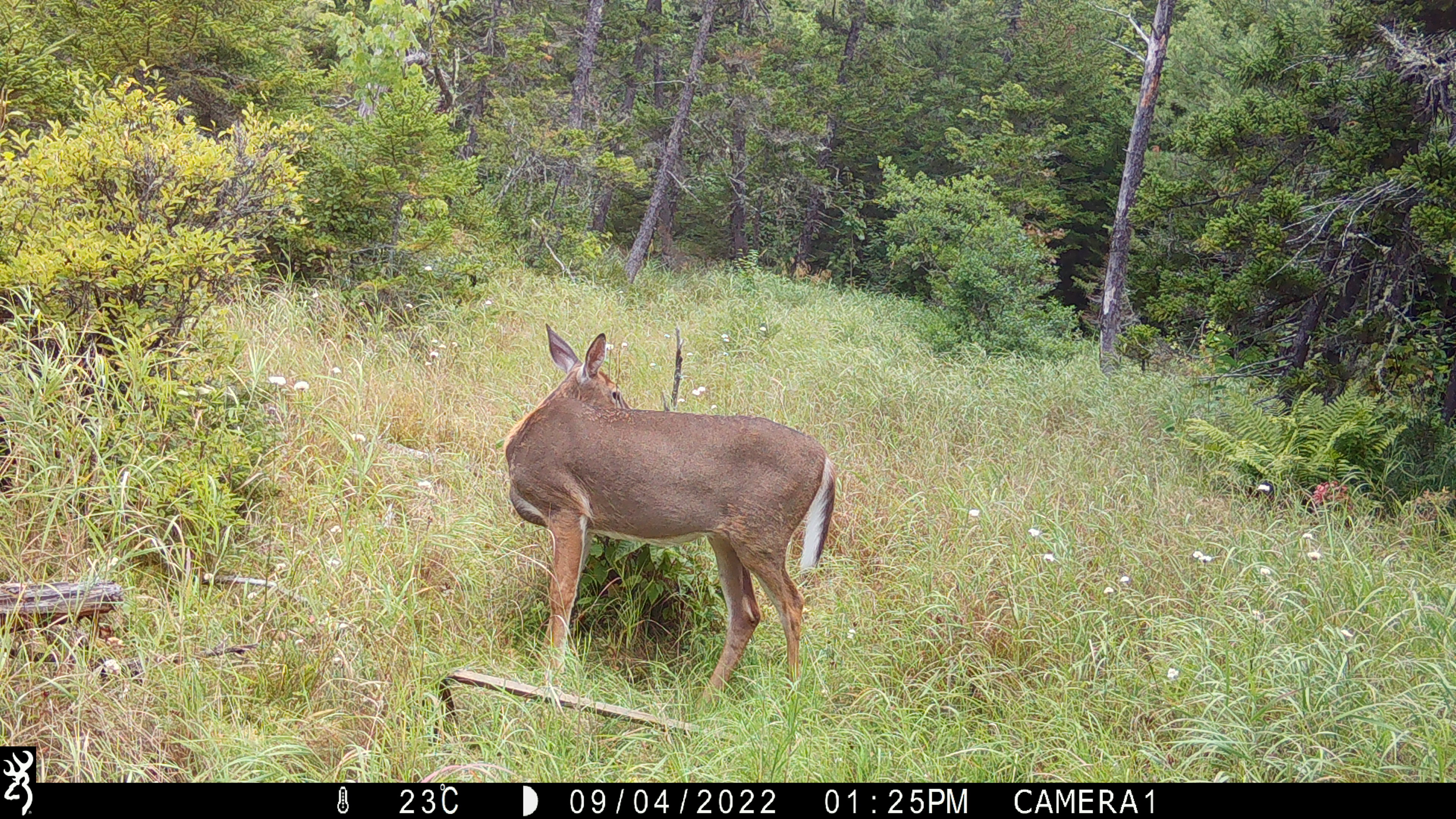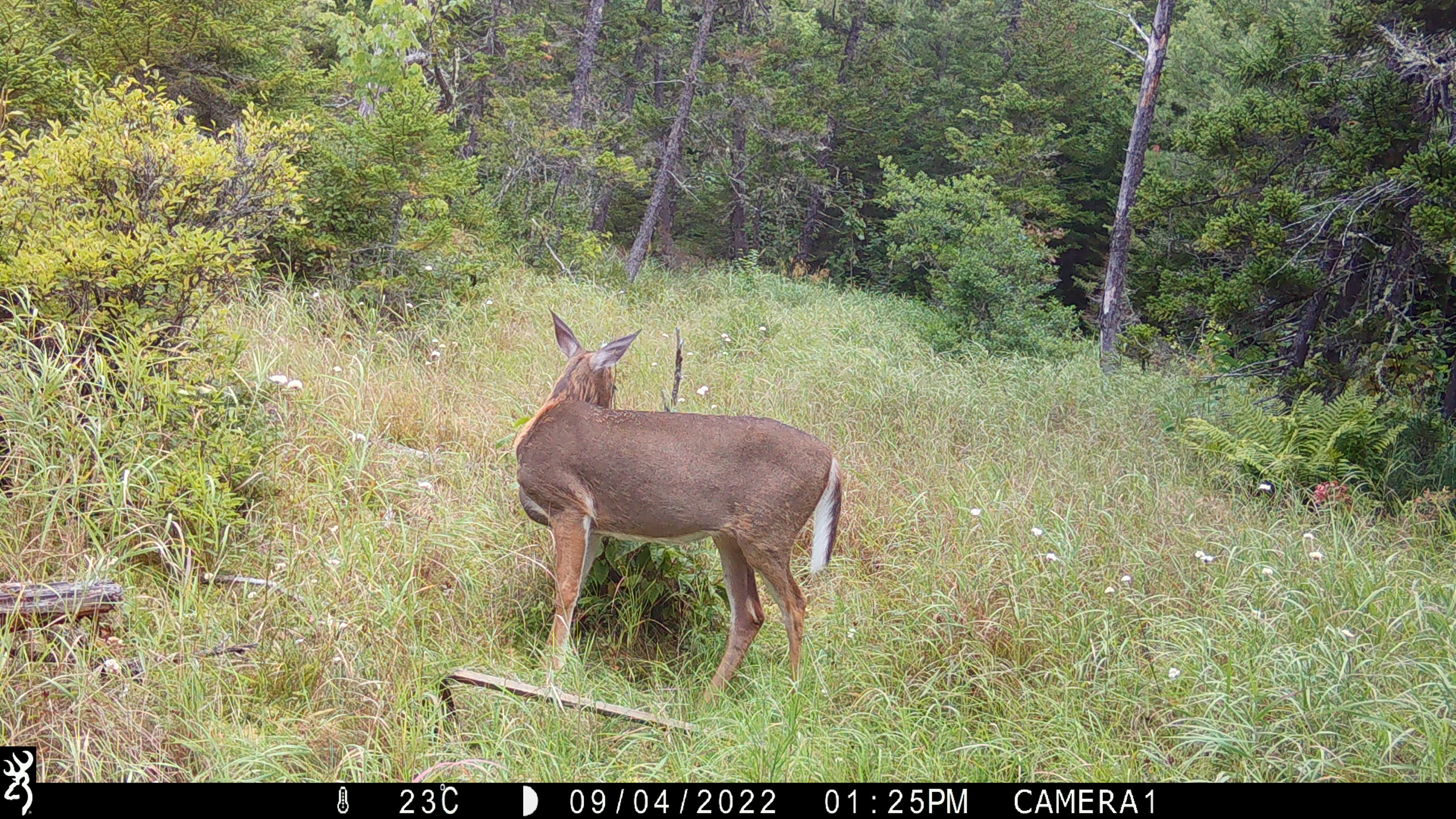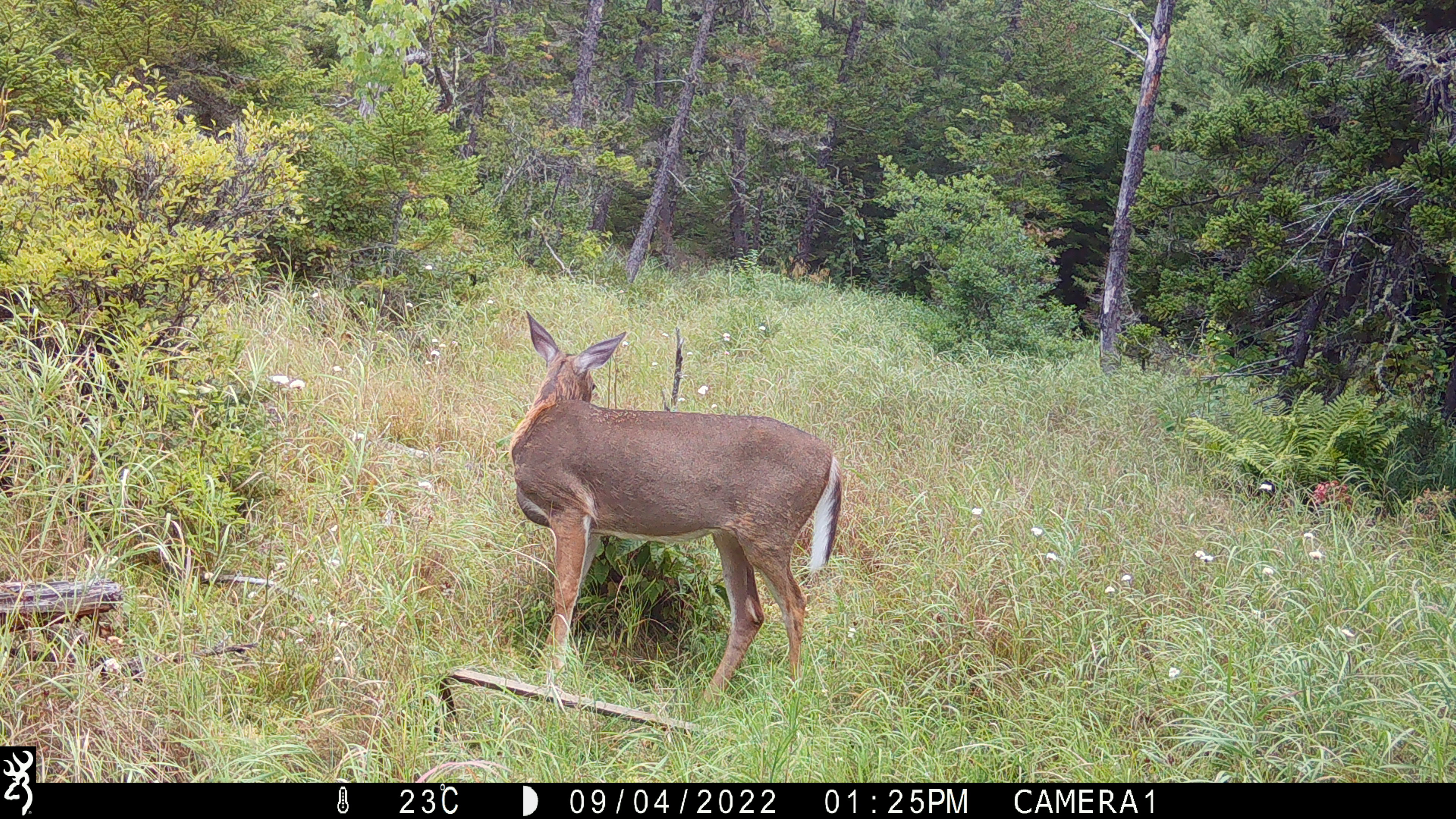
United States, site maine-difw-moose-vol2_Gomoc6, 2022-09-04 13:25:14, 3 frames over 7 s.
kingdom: Animalia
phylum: Chordata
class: Mammalia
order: Artiodactyla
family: Cervidae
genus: Odocoileus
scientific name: Odocoileus virginianus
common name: white-tailed deer